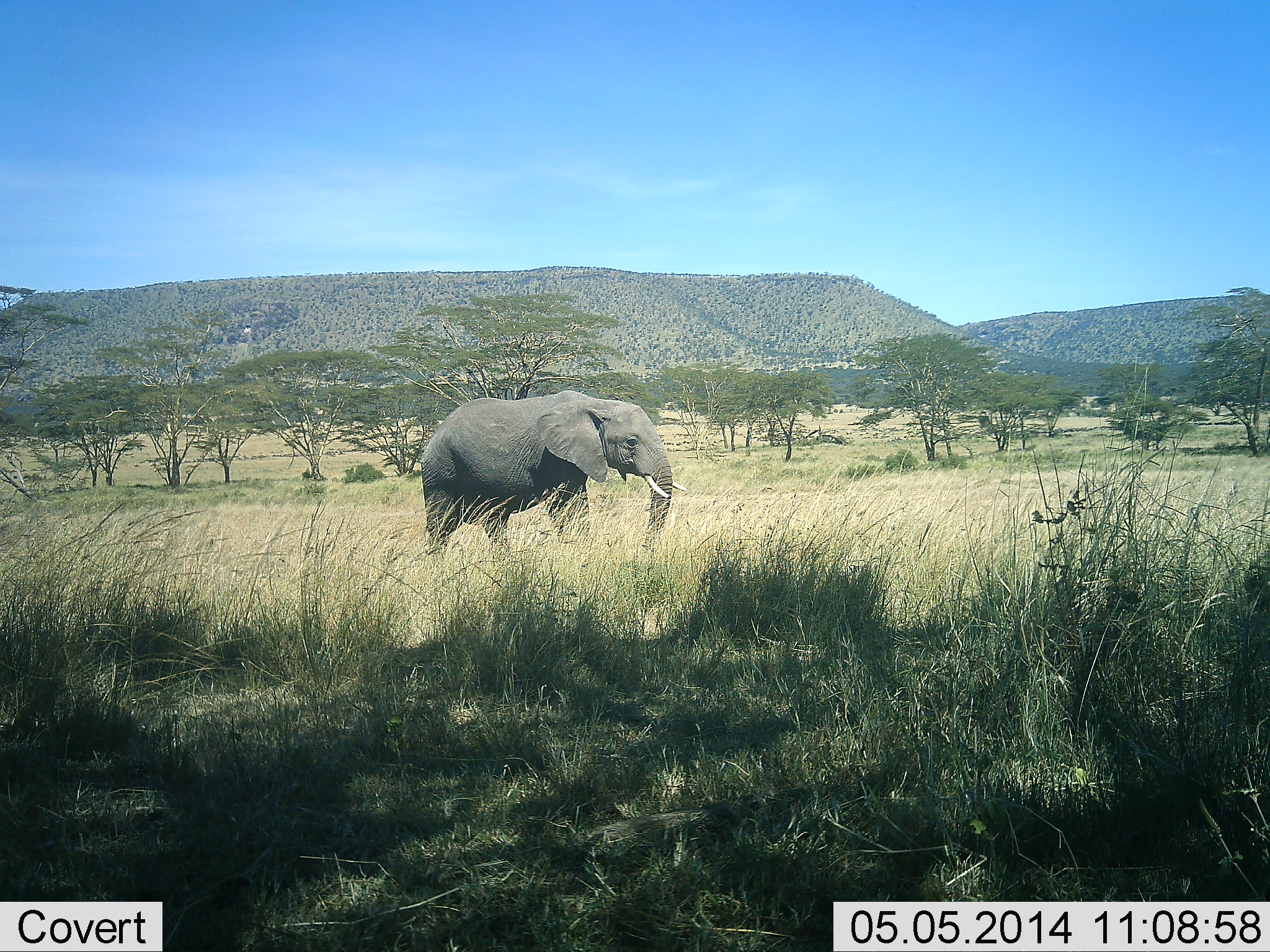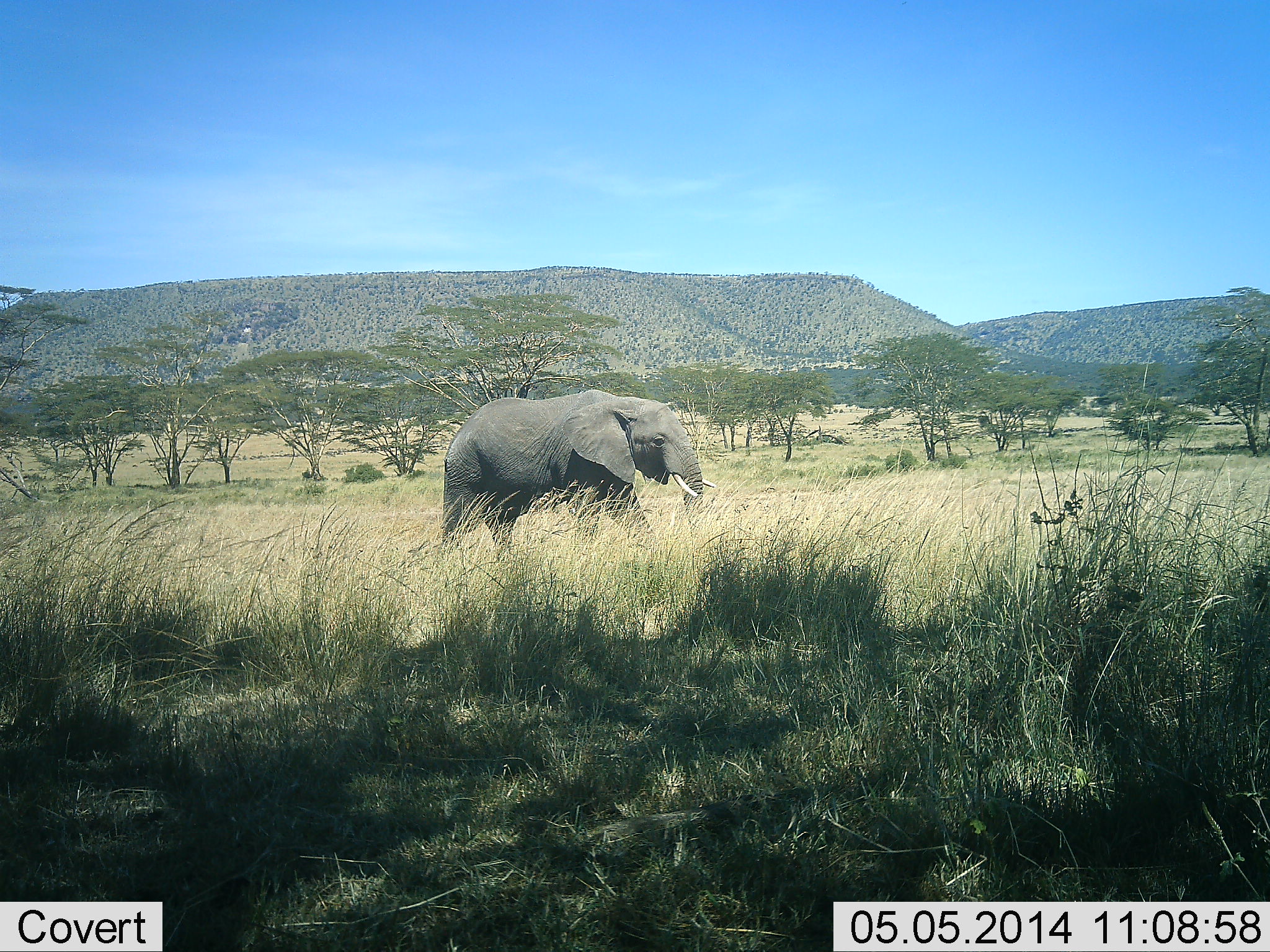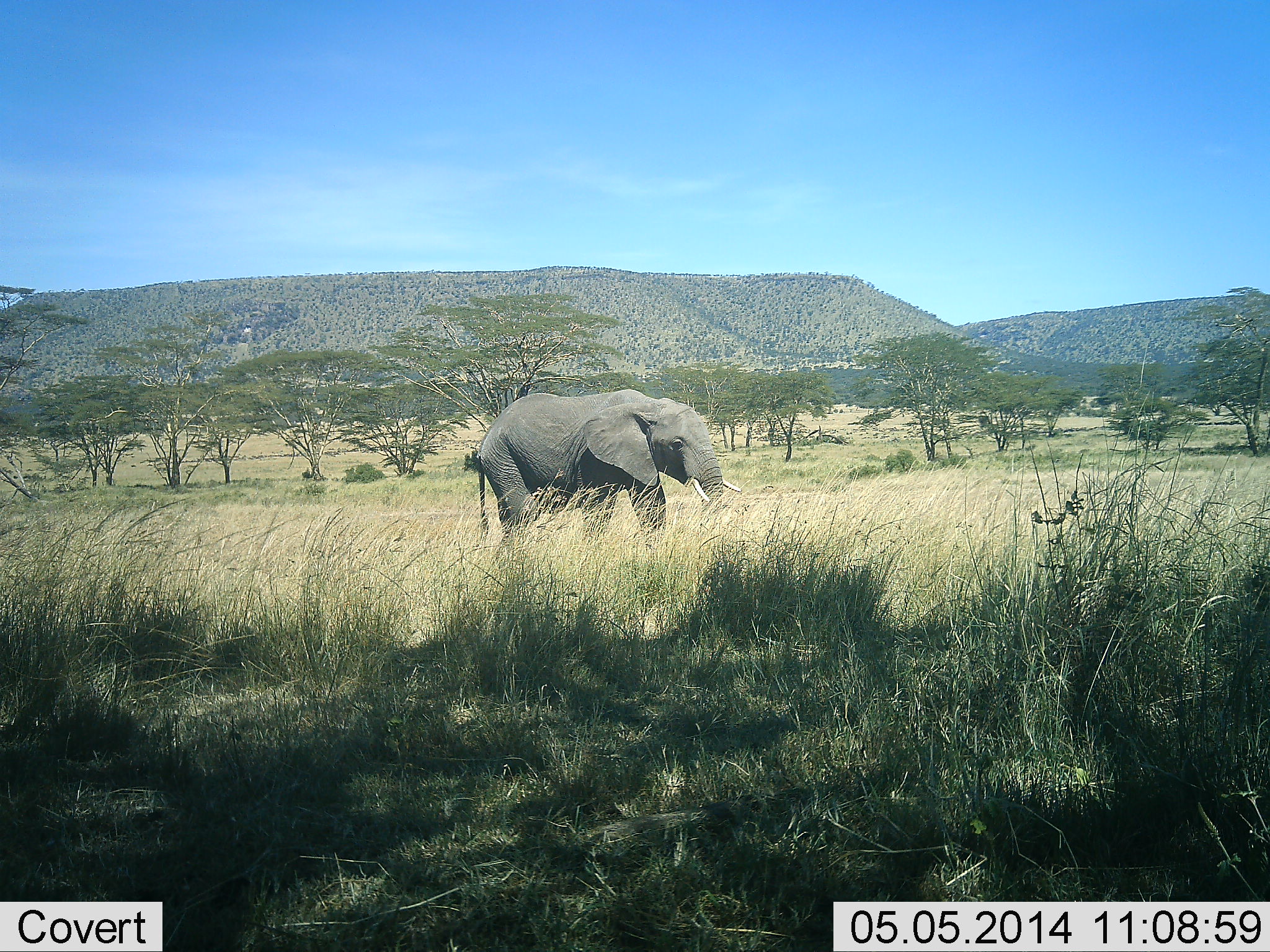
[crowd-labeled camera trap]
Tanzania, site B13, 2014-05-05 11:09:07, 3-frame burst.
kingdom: Animalia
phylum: Chordata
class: Mammalia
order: Proboscidea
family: Elephantidae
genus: Loxodonta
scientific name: Loxodonta africana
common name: african bush elephant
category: elephant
Elephant (african bush elephant) (Loxodonta africana), count 1. Behavior (volunteer vote fractions): standing 20%, resting 0%, moving 90%, interacting 0%. Young present (vote fraction): 0%. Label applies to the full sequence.